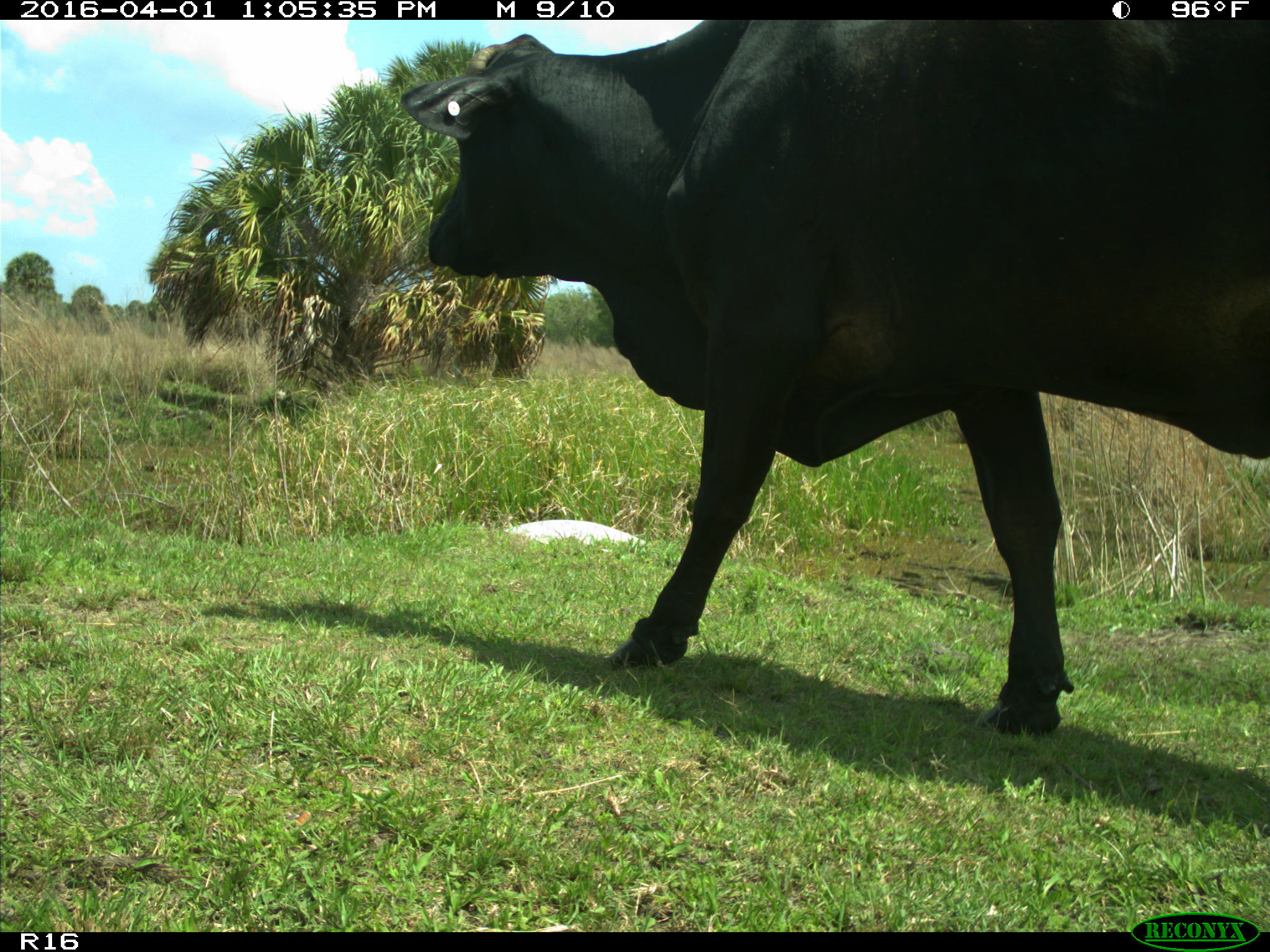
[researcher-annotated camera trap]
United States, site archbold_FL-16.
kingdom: Animalia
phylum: Chordata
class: Mammalia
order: Artiodactyla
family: Bovidae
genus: Bos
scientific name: Bos taurus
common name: domestic cow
Bos taurus (domestic cow).